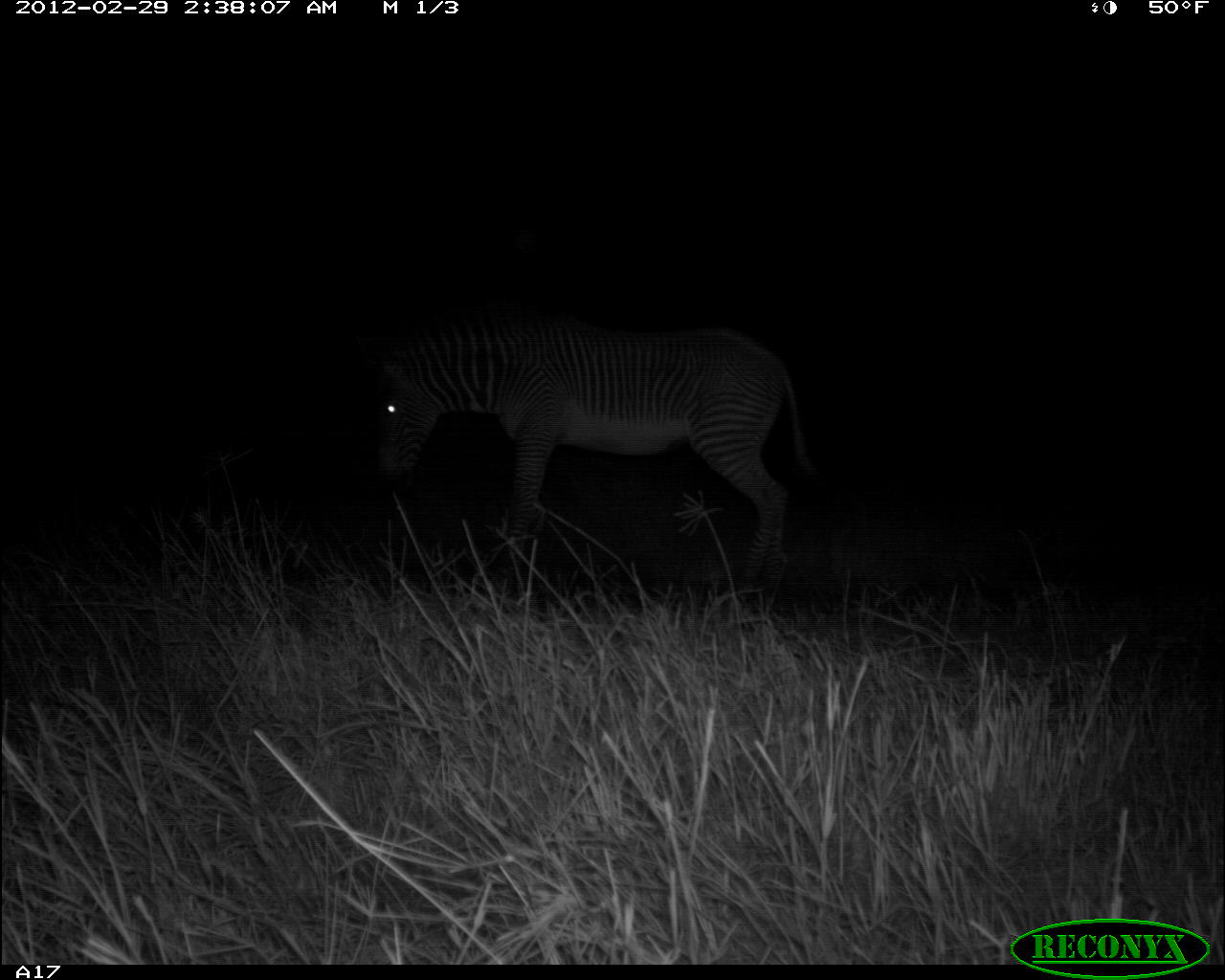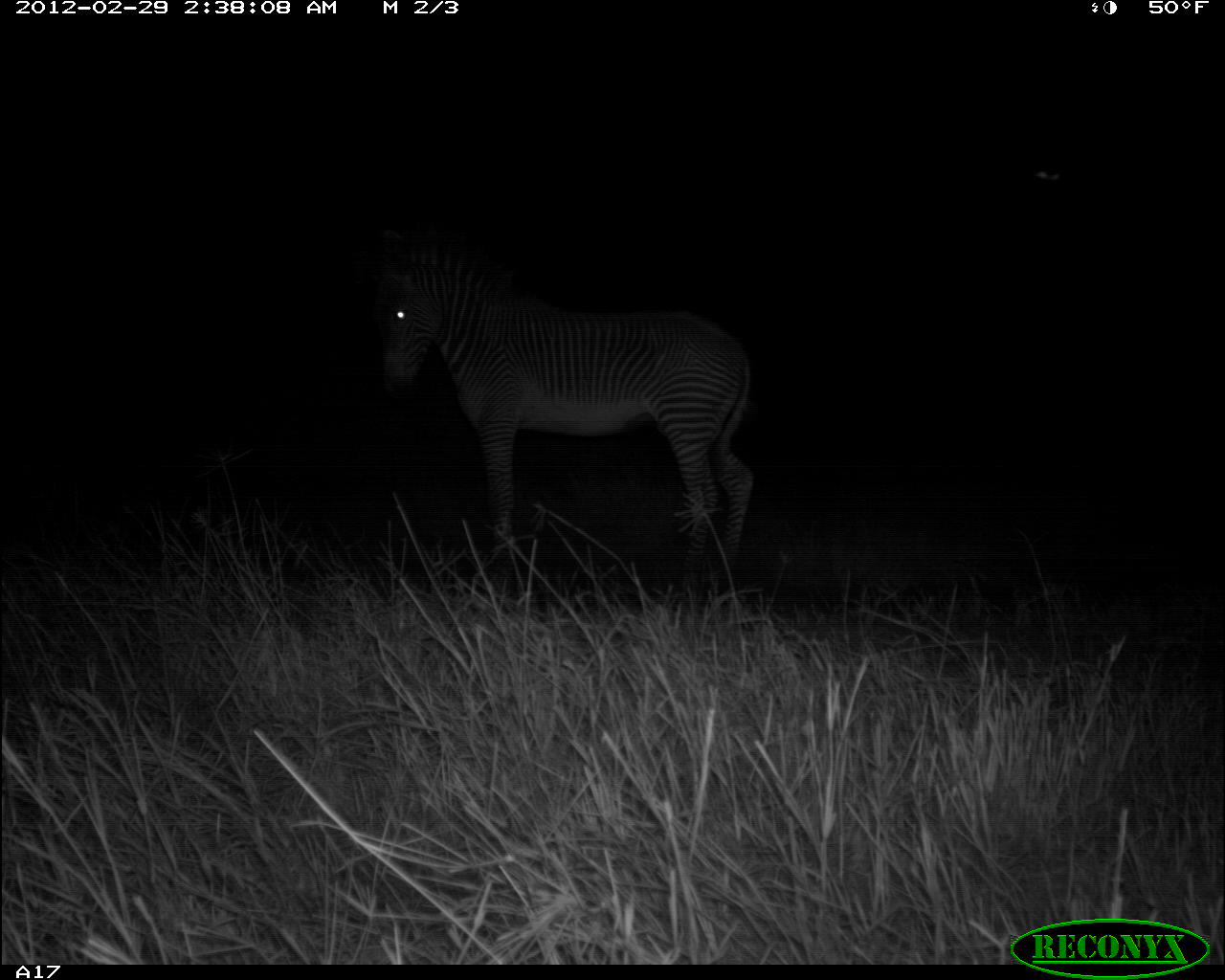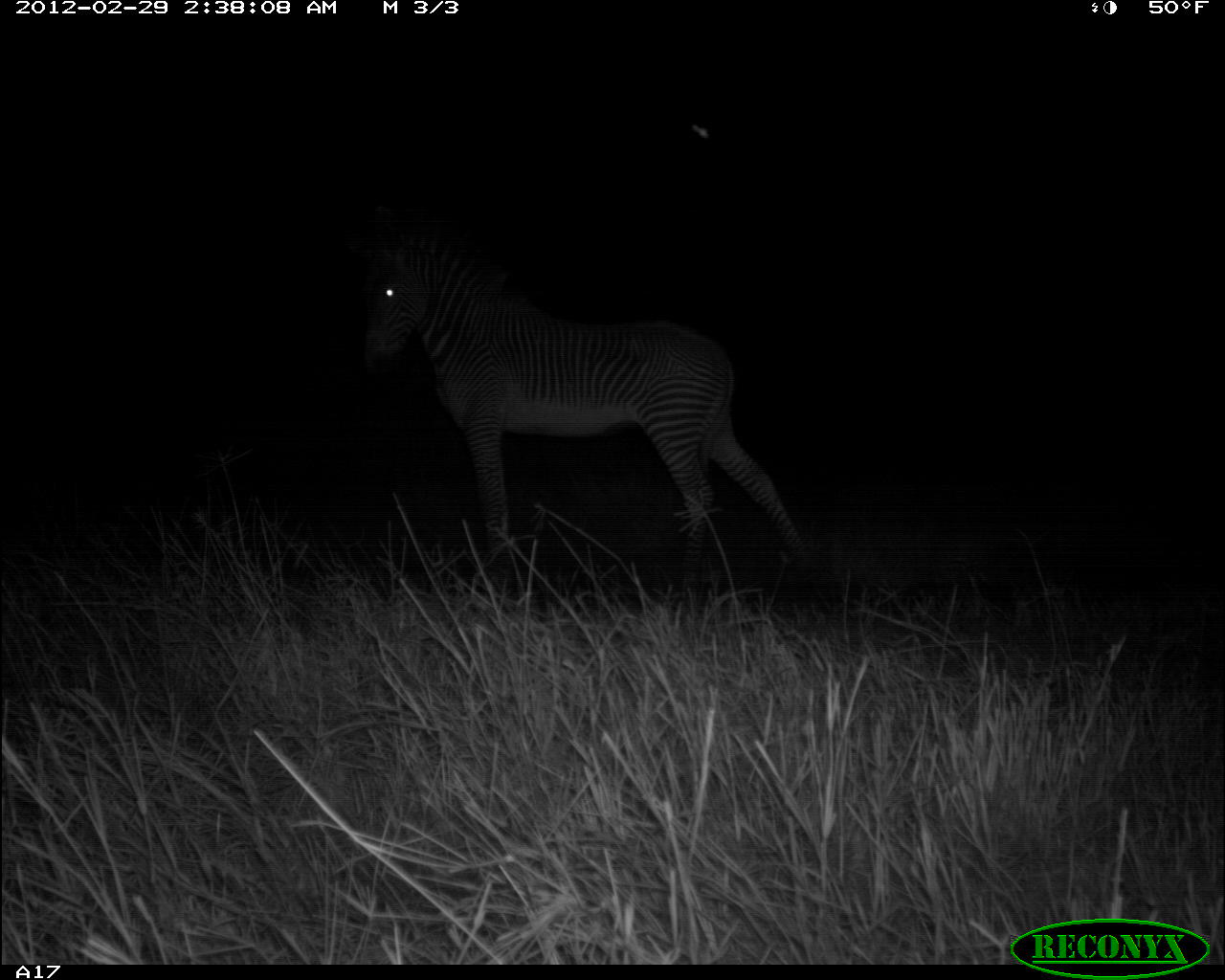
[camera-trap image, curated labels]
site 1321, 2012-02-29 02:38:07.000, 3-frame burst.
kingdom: Animalia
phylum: Chordata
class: Mammalia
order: Perissodactyla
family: Equidae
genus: Equus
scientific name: Equus grevyi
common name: grévy's zebra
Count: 1.